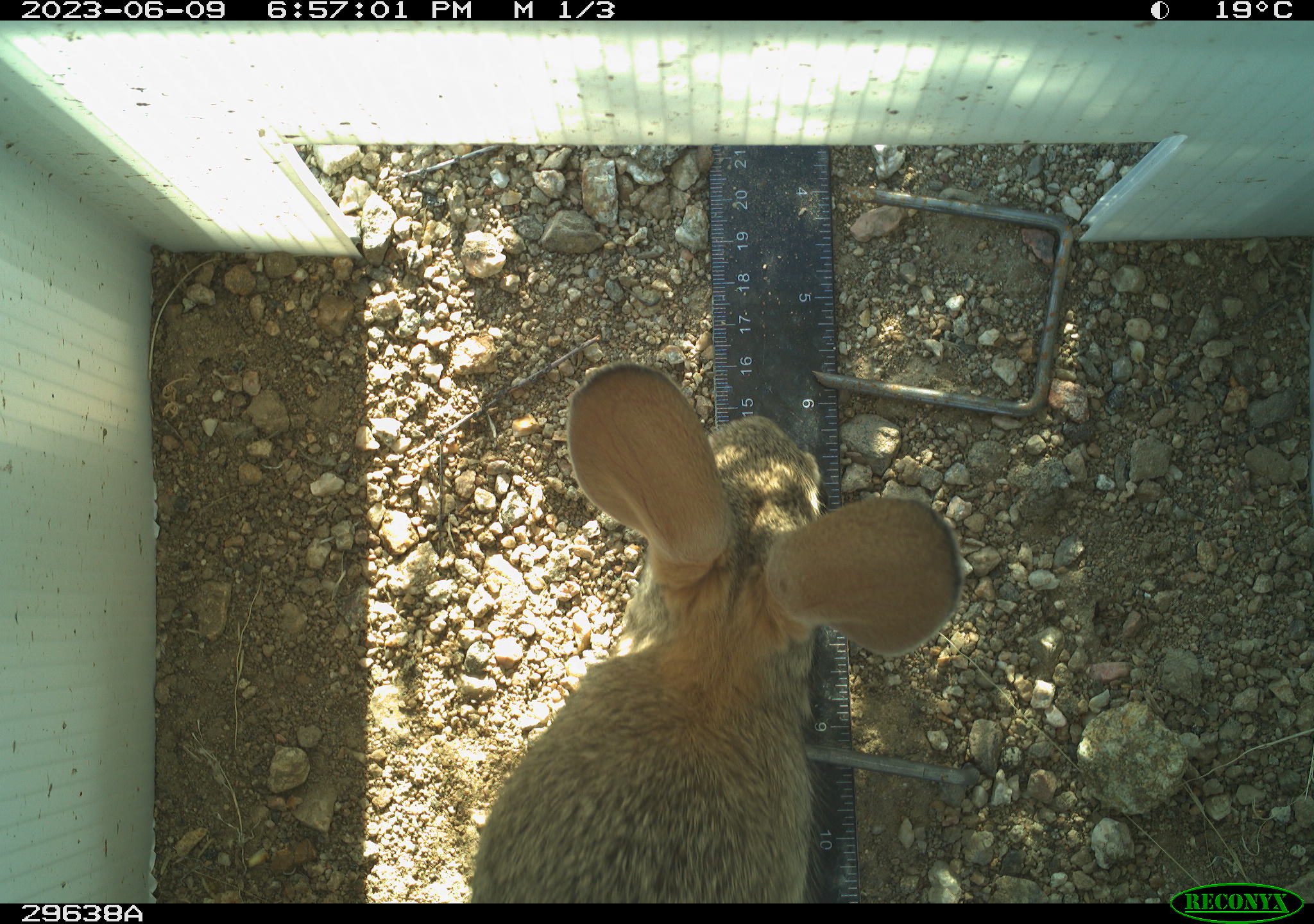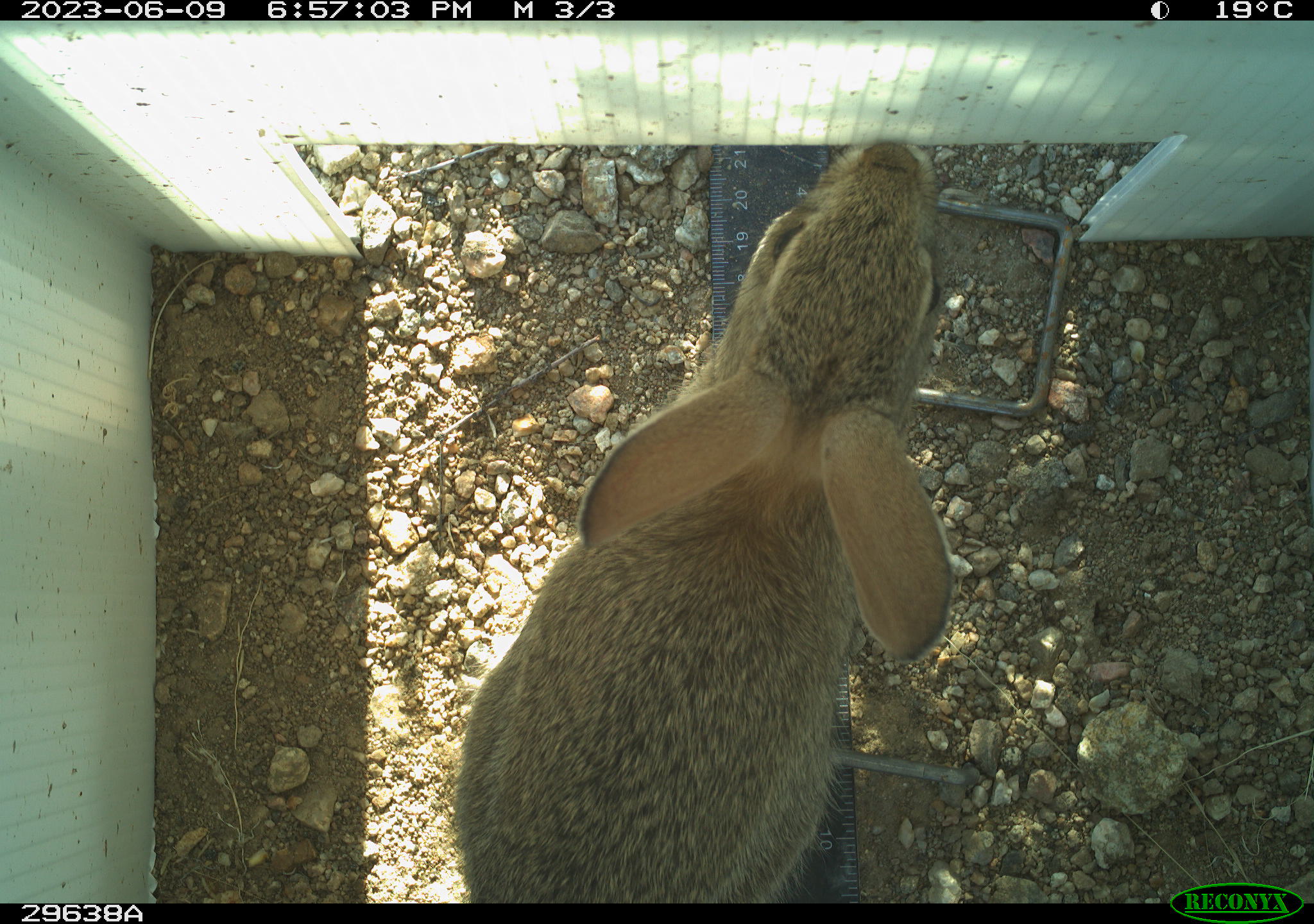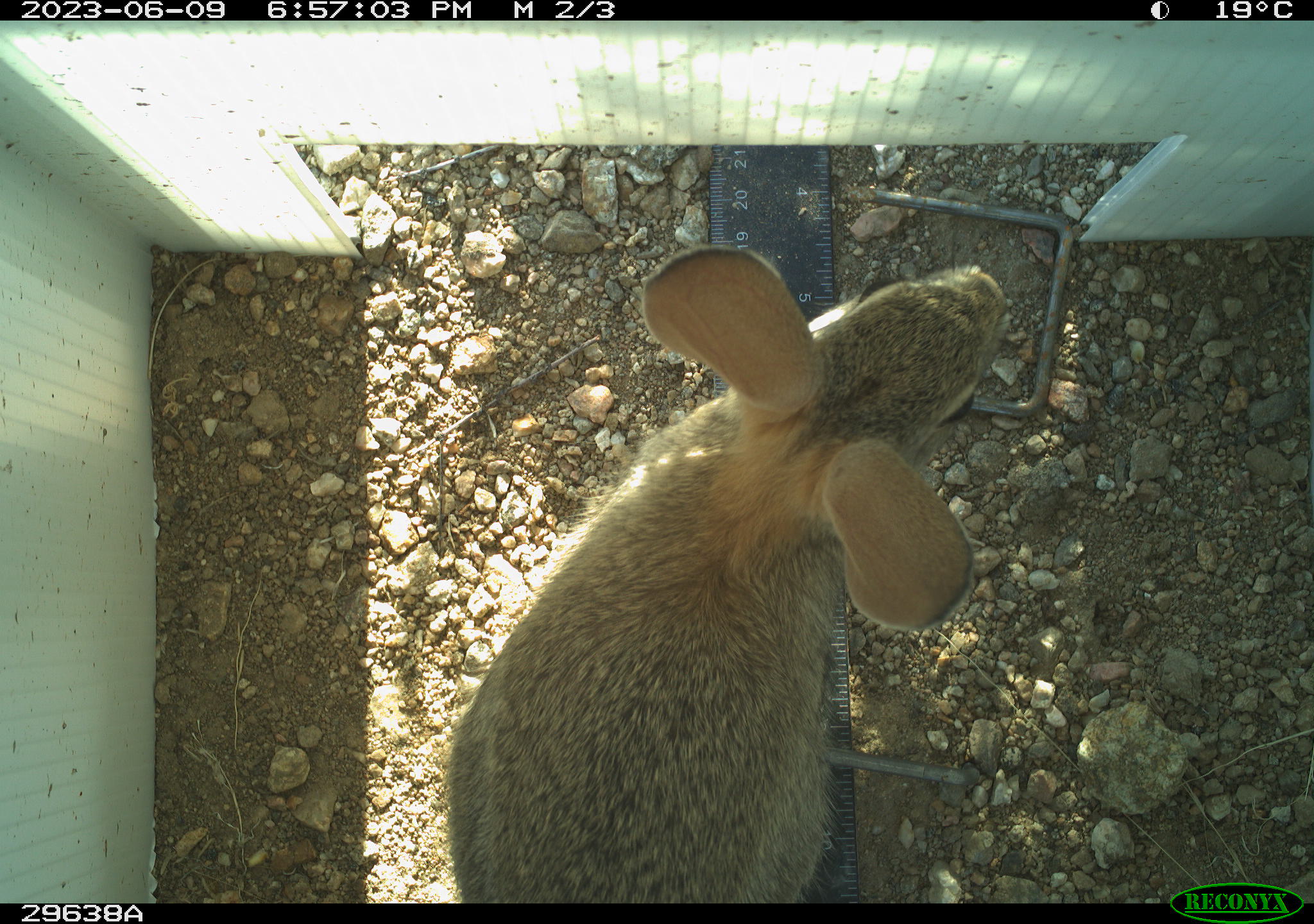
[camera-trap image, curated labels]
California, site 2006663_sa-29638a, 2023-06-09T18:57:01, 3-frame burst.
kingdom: Animalia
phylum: Chordata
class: Mammalia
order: Lagomorpha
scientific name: Lagomorpha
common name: hares, rabbits, and pikas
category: lagomorpha order